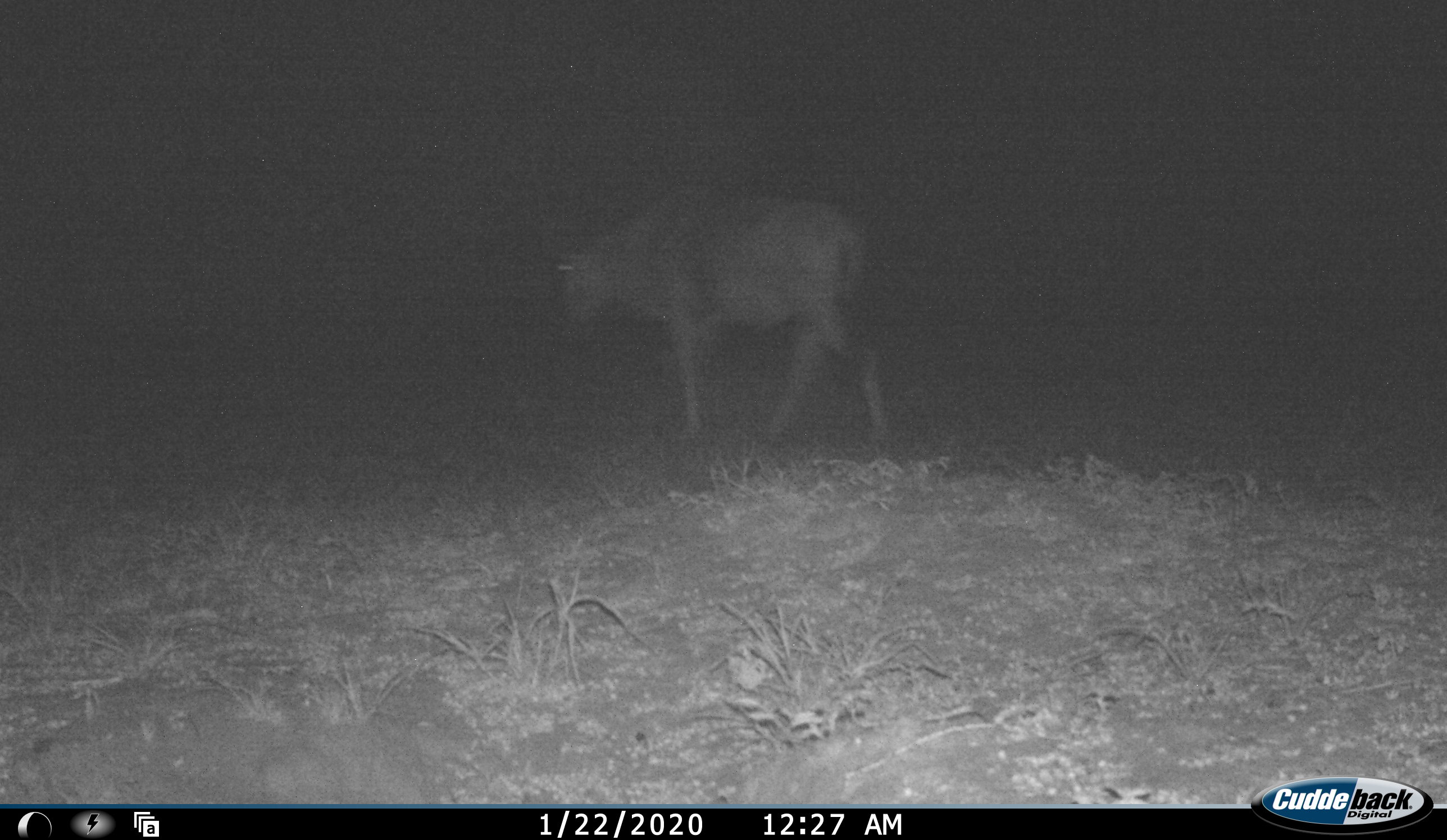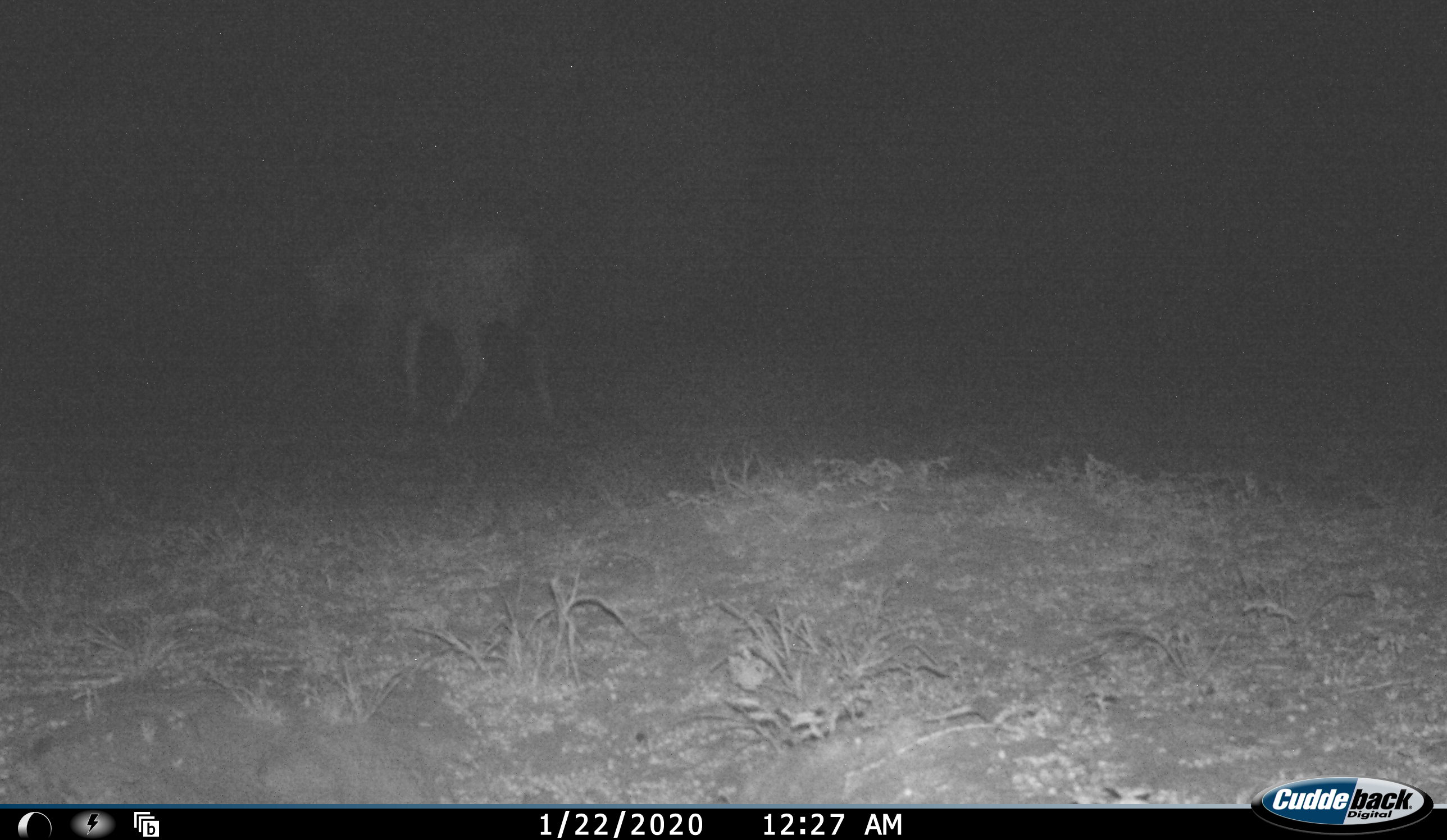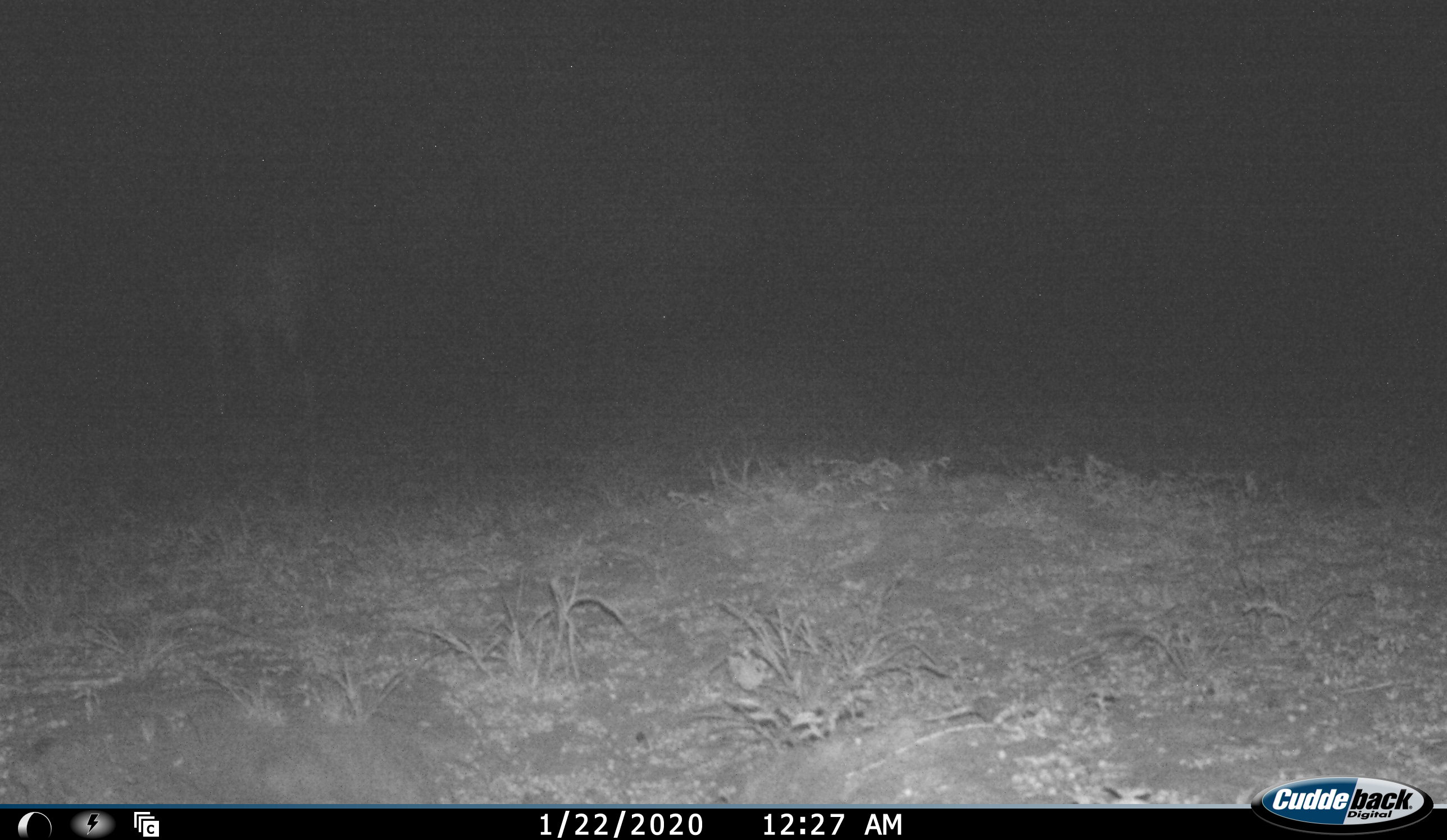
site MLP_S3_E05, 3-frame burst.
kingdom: Animalia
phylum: Chordata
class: Mammalia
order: Artiodactyla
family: Bovidae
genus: Tragelaphus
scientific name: Tragelaphus oryx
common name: eland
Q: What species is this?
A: Eland (Tragelaphus oryx).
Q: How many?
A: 1.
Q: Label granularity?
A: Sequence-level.